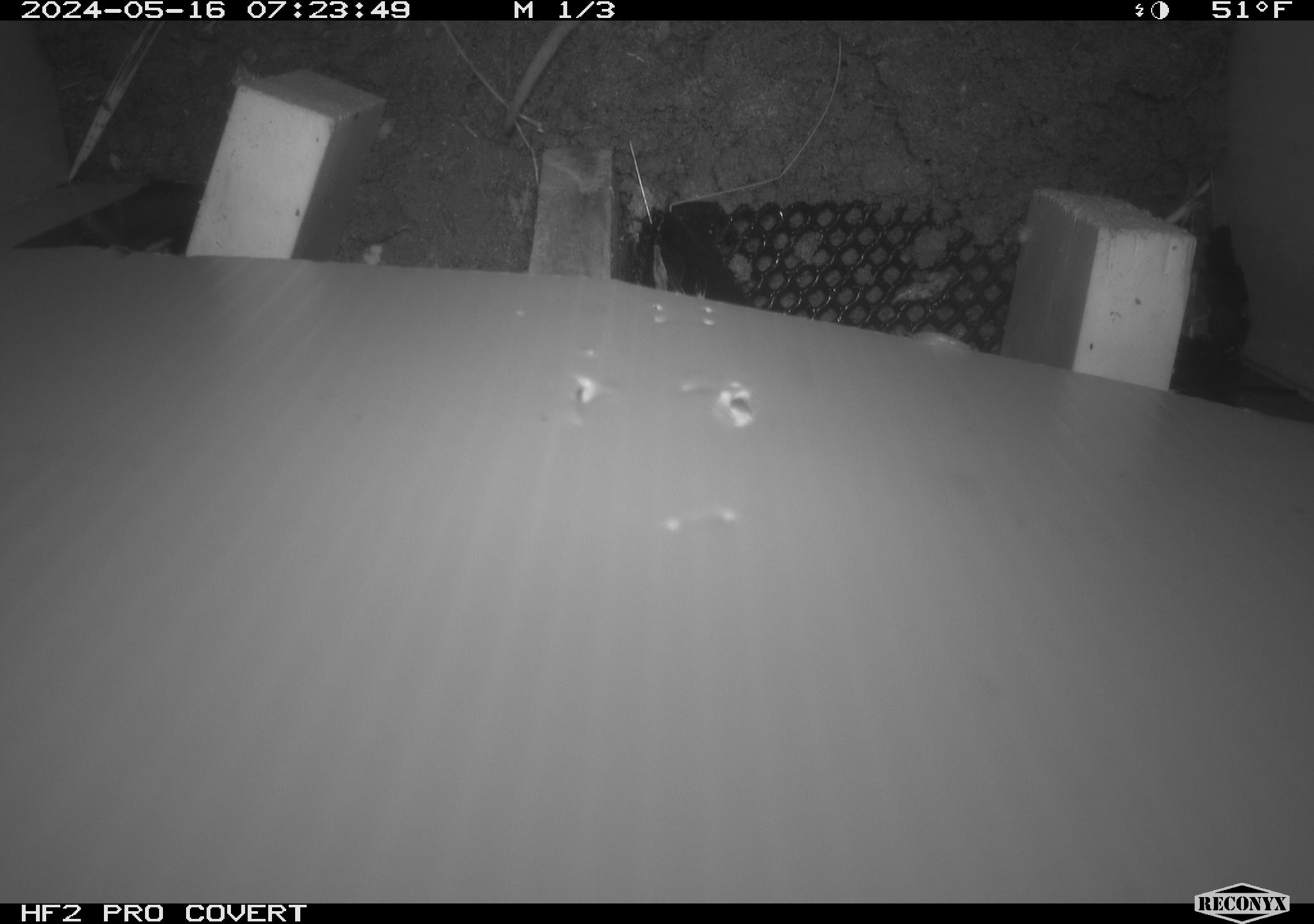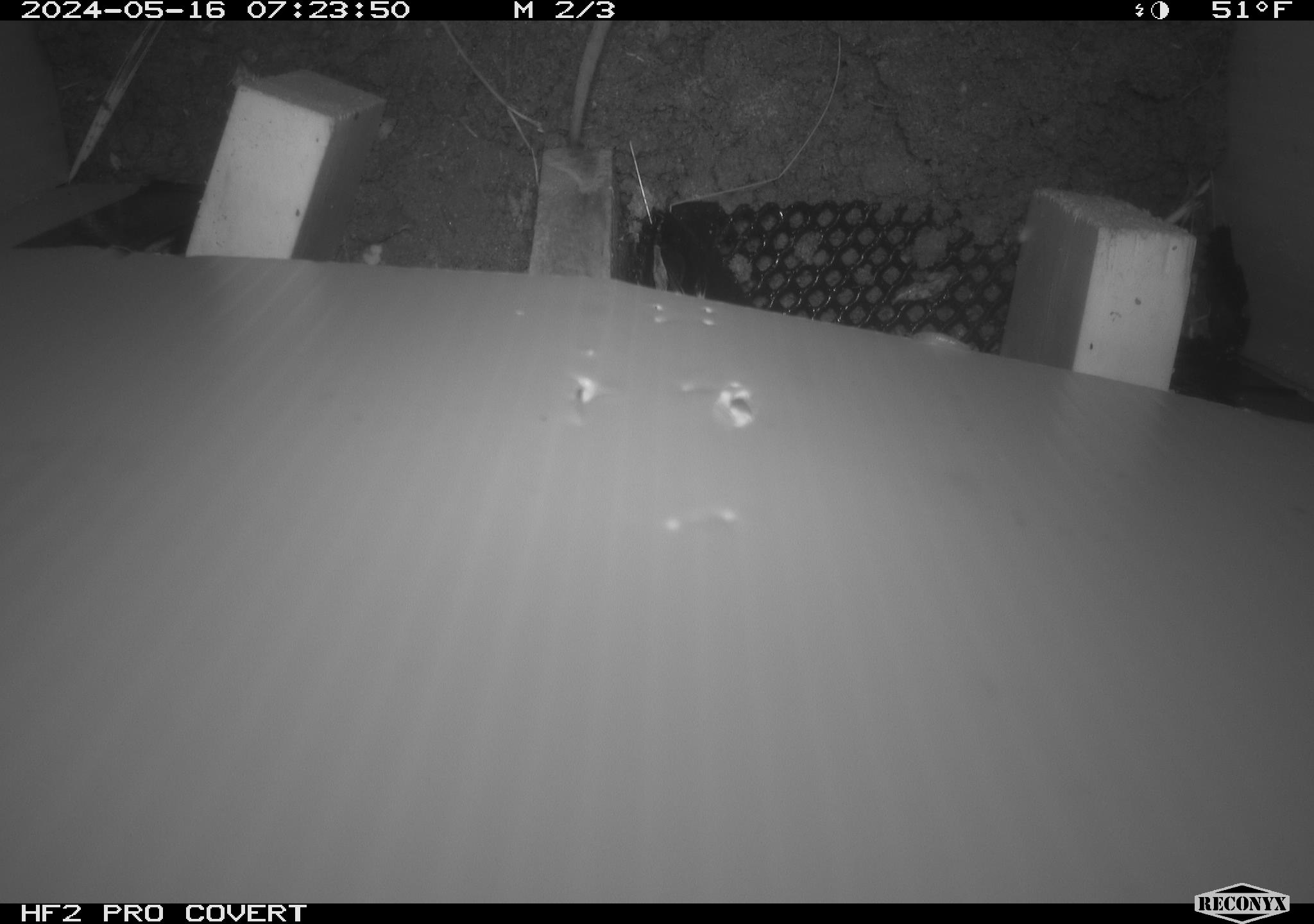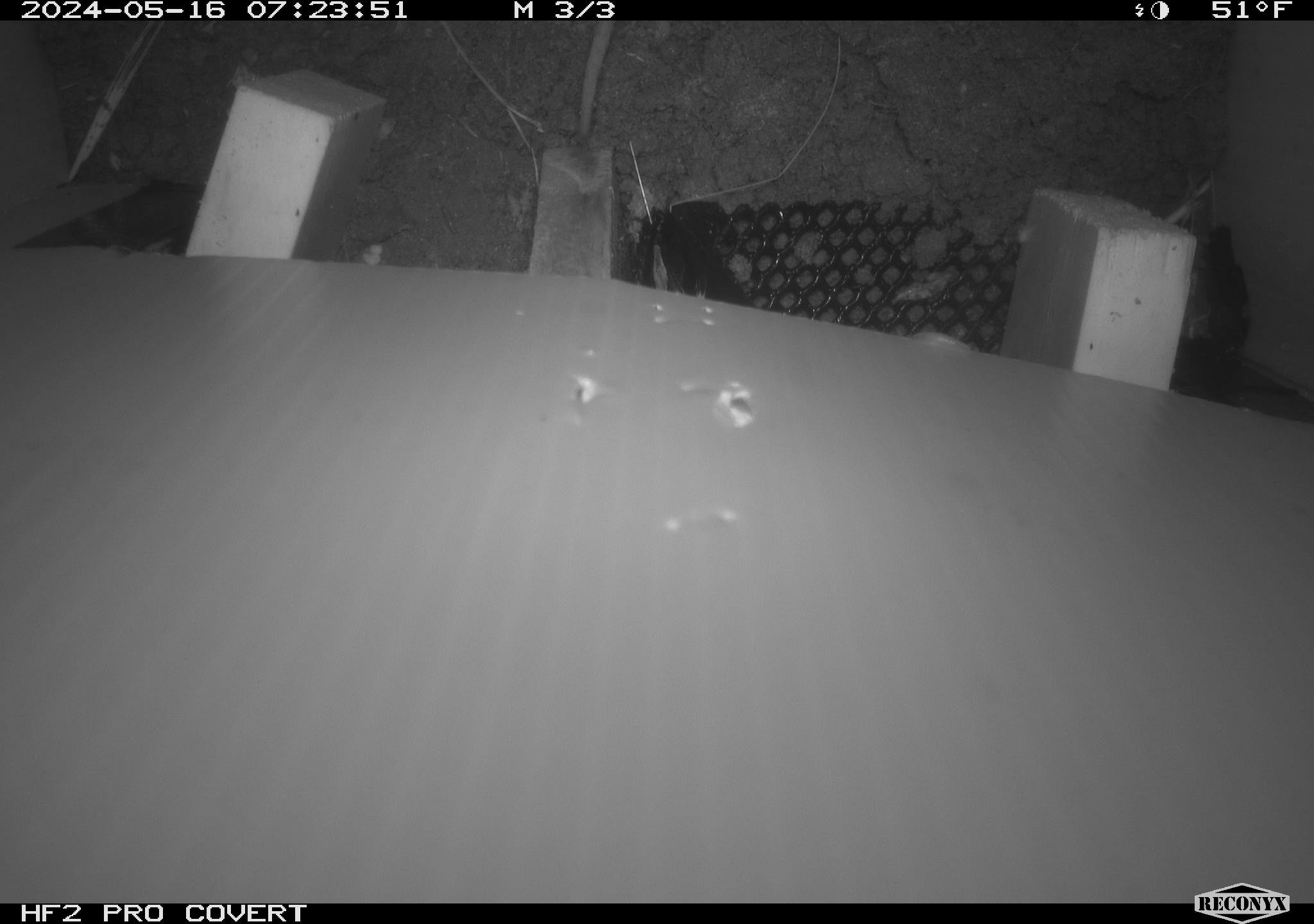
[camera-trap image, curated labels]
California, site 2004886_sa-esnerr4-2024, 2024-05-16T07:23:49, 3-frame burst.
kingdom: Animalia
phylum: Chordata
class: Mammalia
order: Rodentia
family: Cricetidae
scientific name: Cricetidae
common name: hamsters, voles, lemmings, and allies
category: cricetidae family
Cricetidae family (hamsters, voles, lemmings, and allies) (Cricetidae).